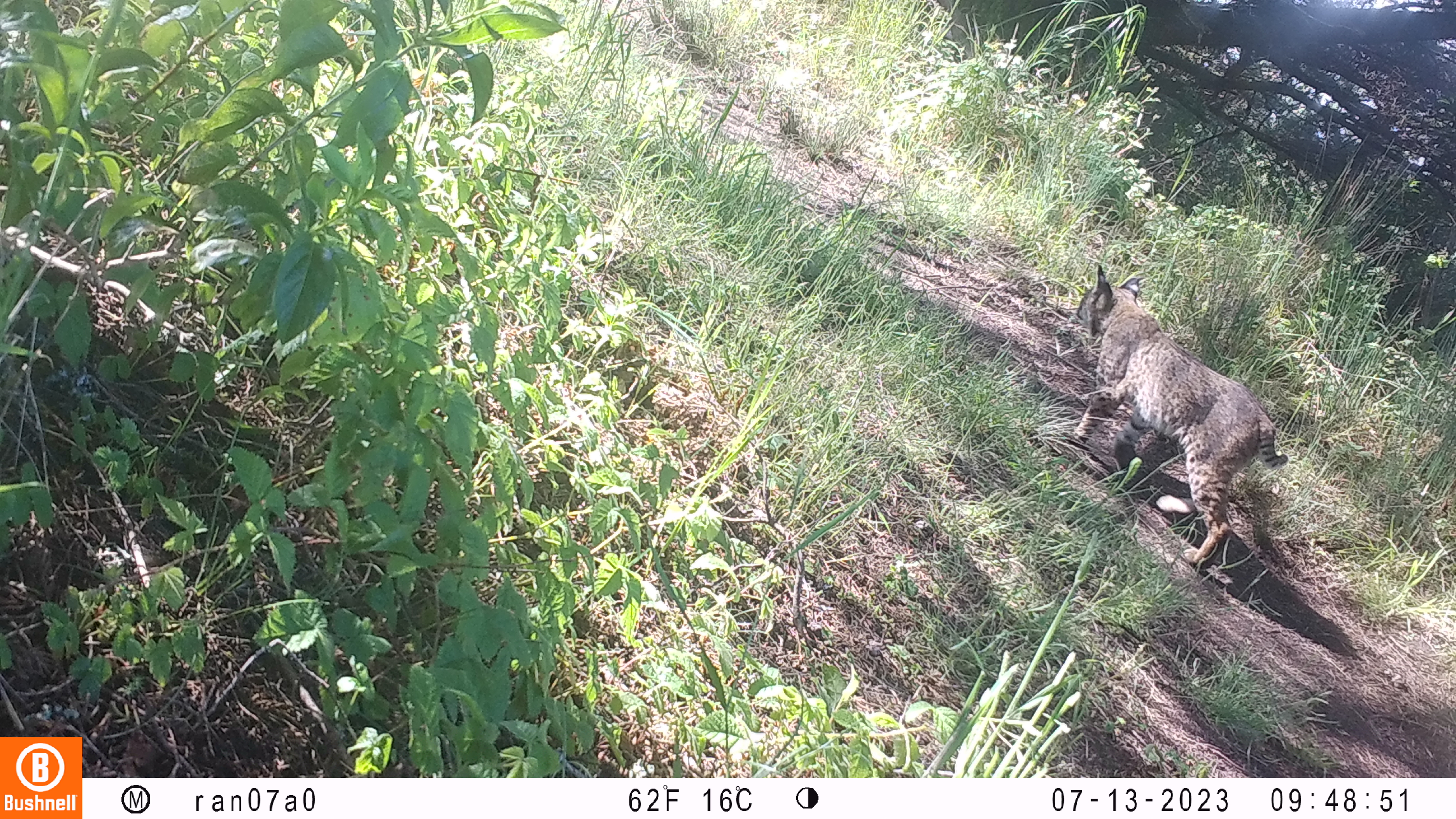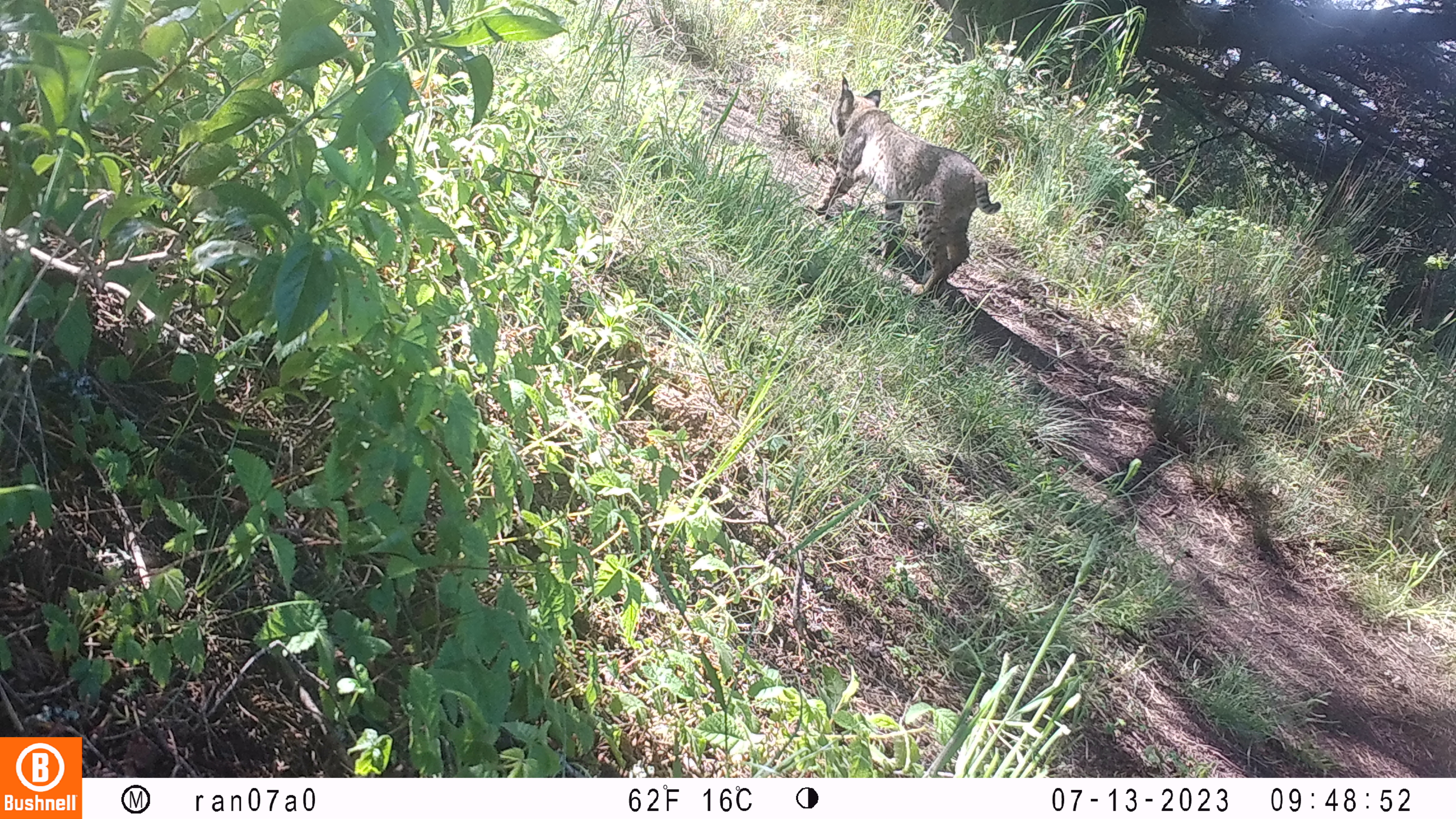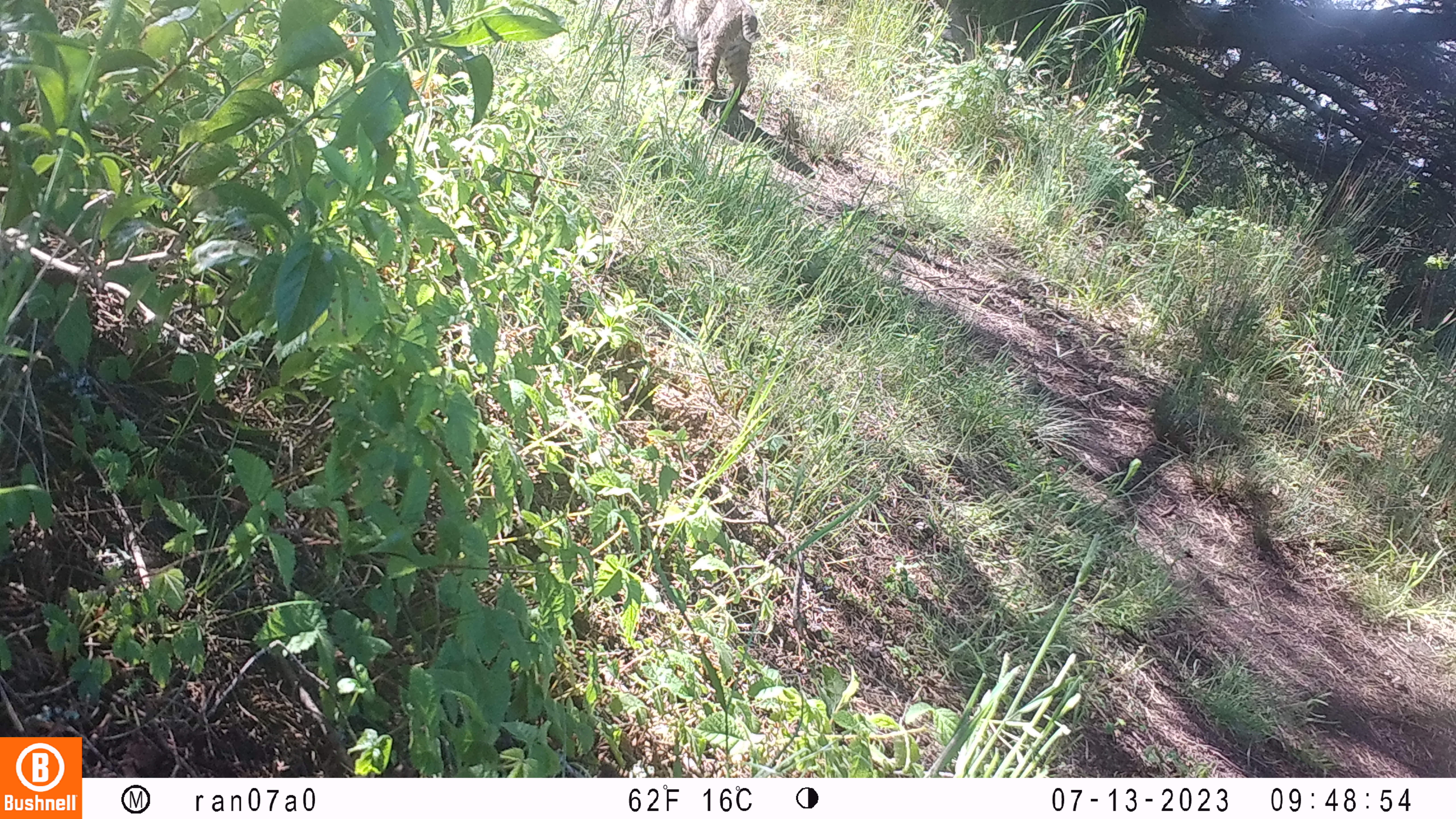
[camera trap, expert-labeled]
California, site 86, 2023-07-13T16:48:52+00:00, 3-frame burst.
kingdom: Animalia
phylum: Chordata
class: Mammalia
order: Carnivora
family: Felidae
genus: Lynx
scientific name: Lynx rufus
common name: bobcat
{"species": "bobcat (Lynx rufus)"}